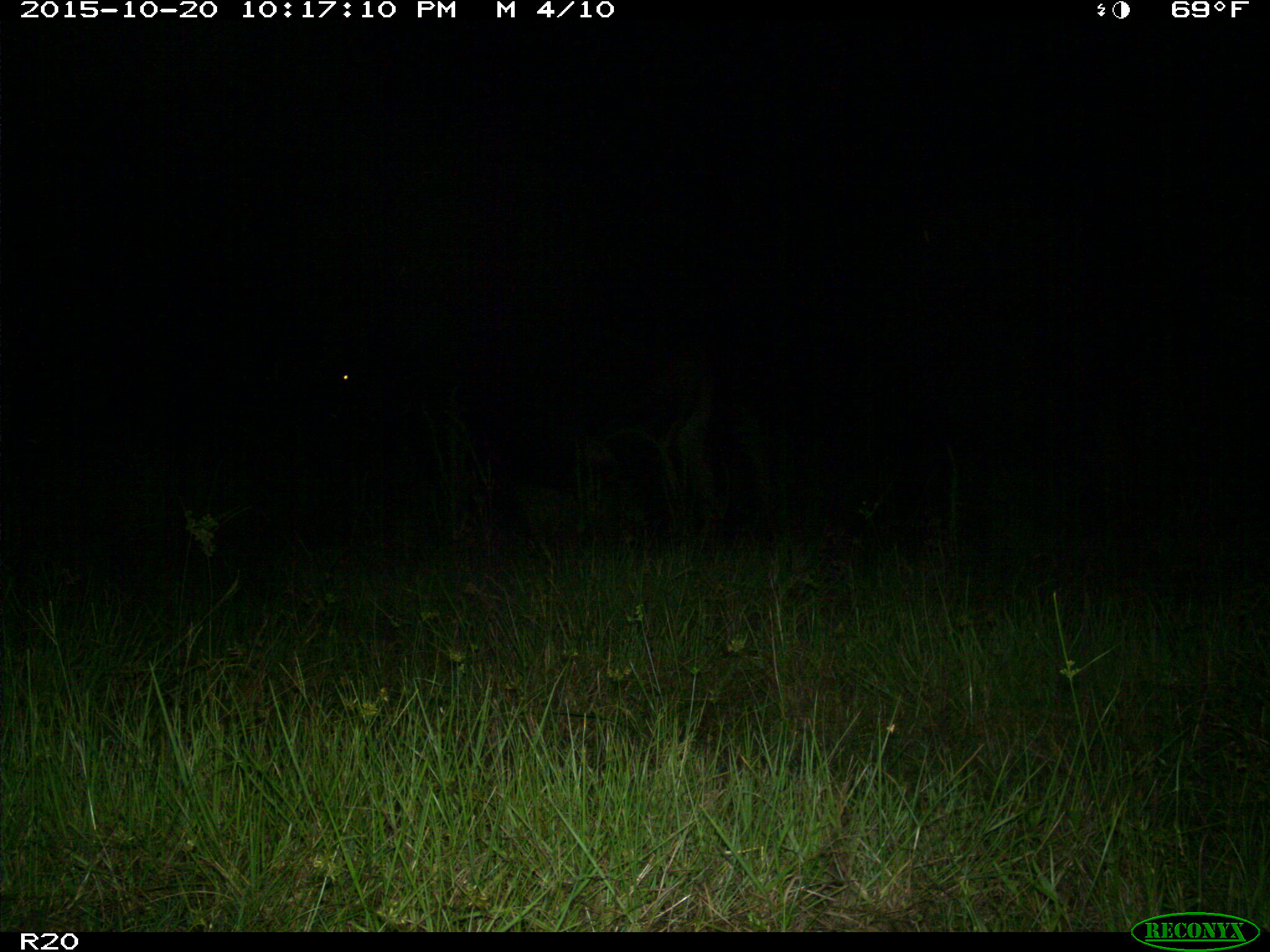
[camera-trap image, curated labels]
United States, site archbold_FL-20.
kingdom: Animalia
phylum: Chordata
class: Mammalia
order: Artiodactyla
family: Bovidae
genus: Bos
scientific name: Bos taurus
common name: domestic cow